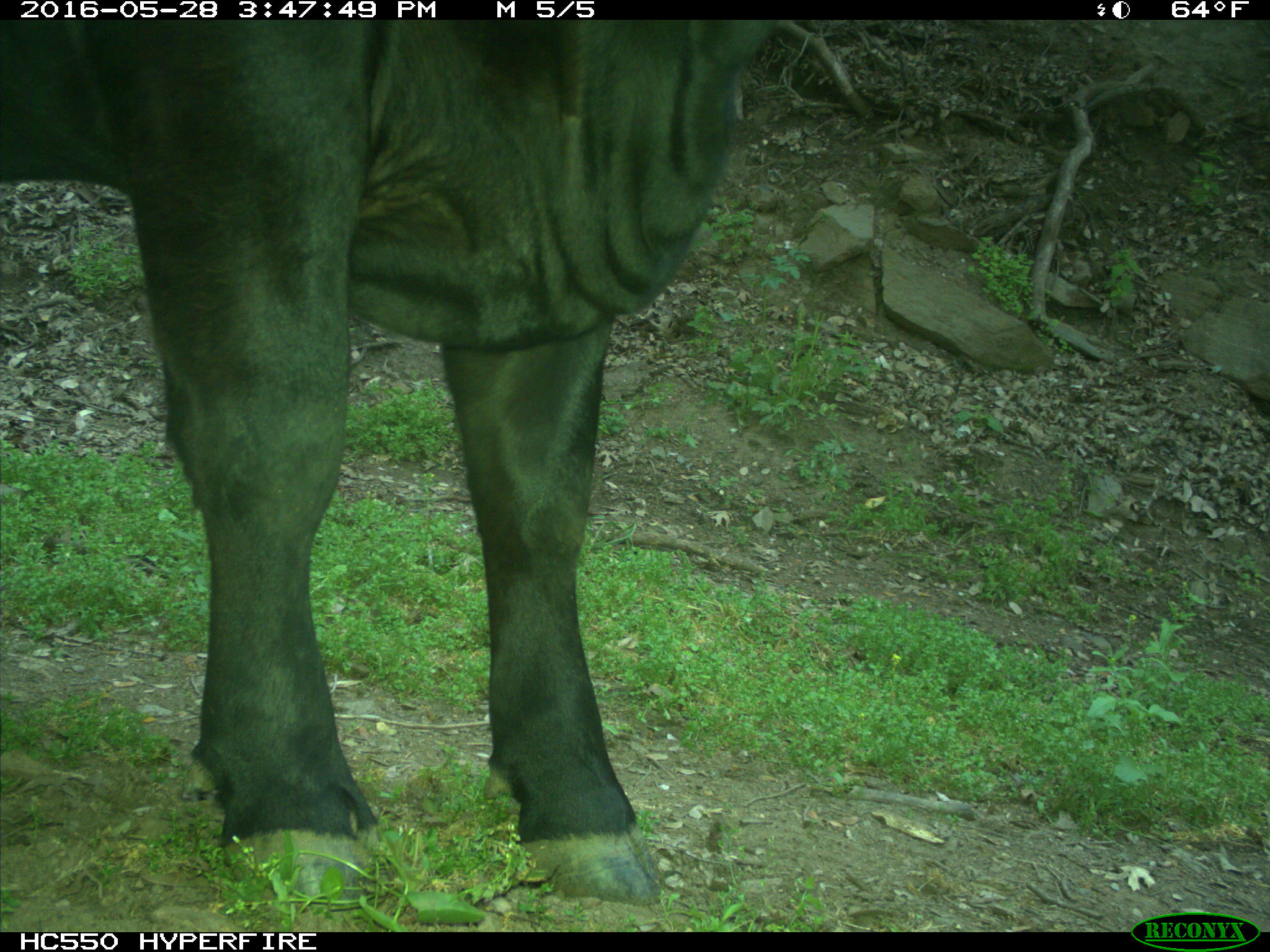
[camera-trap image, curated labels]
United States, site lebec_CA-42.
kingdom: Animalia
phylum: Chordata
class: Mammalia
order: Artiodactyla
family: Bovidae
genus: Bos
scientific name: Bos taurus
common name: domestic cow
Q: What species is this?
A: Bos taurus (domestic cow).